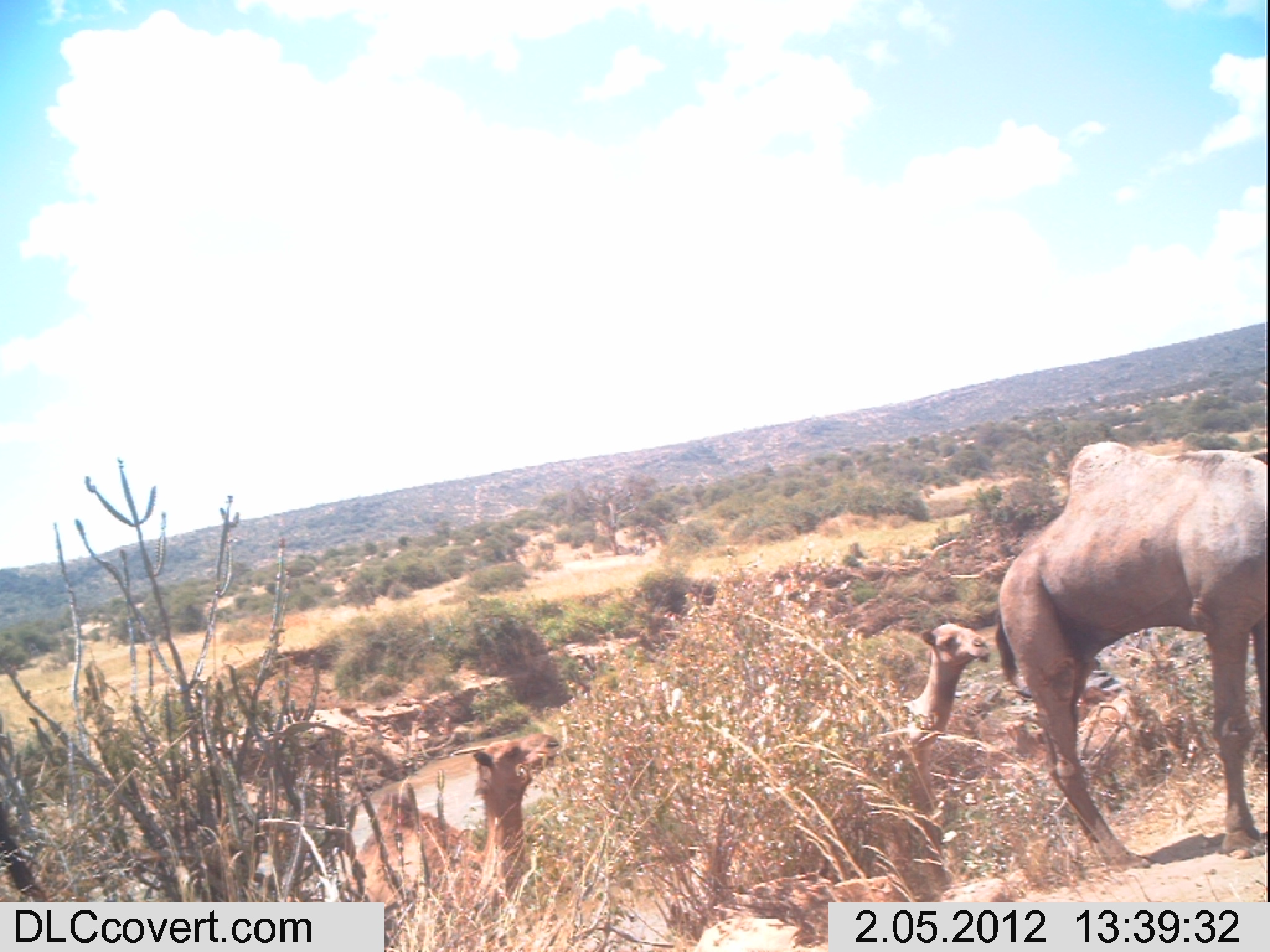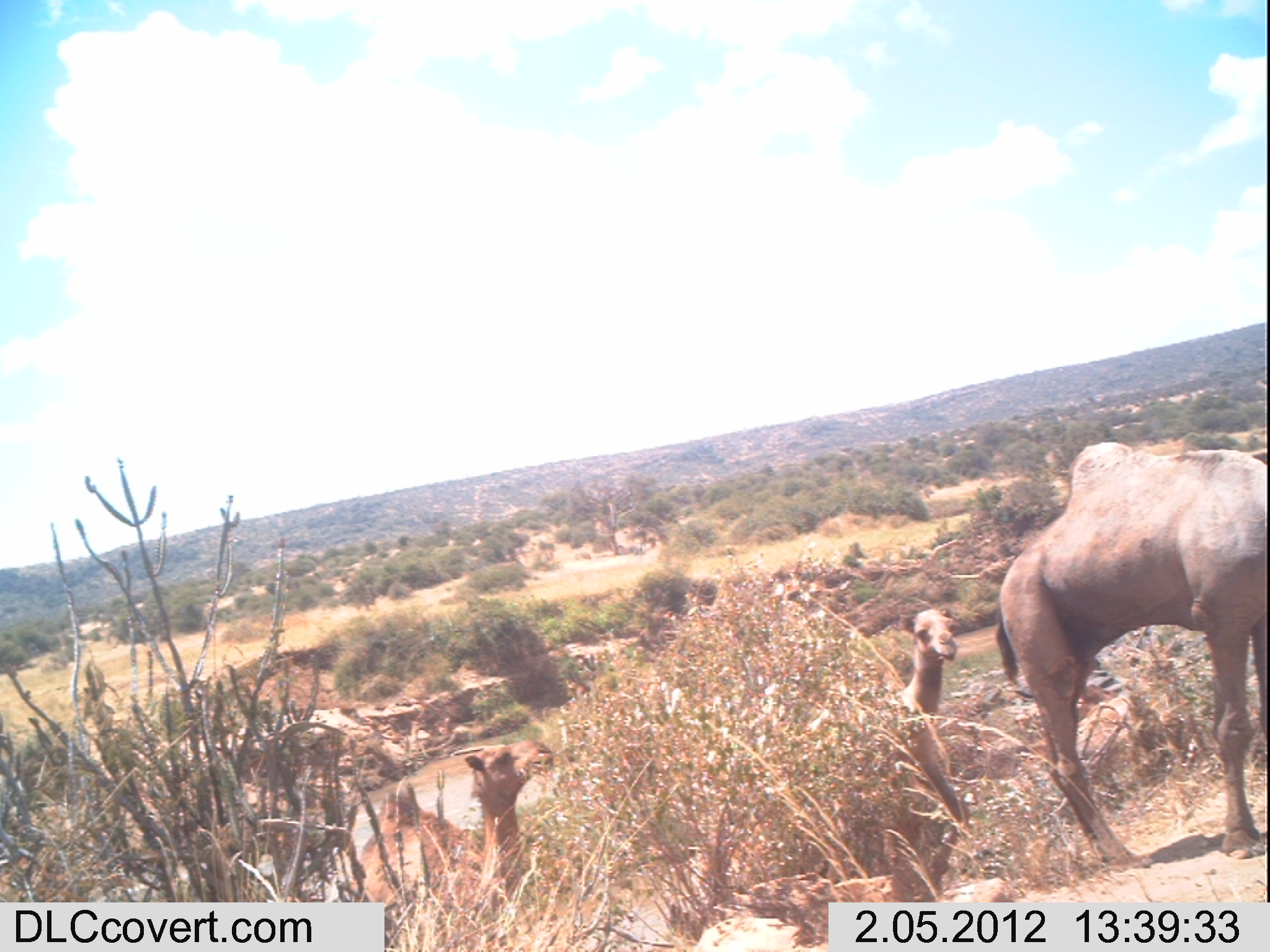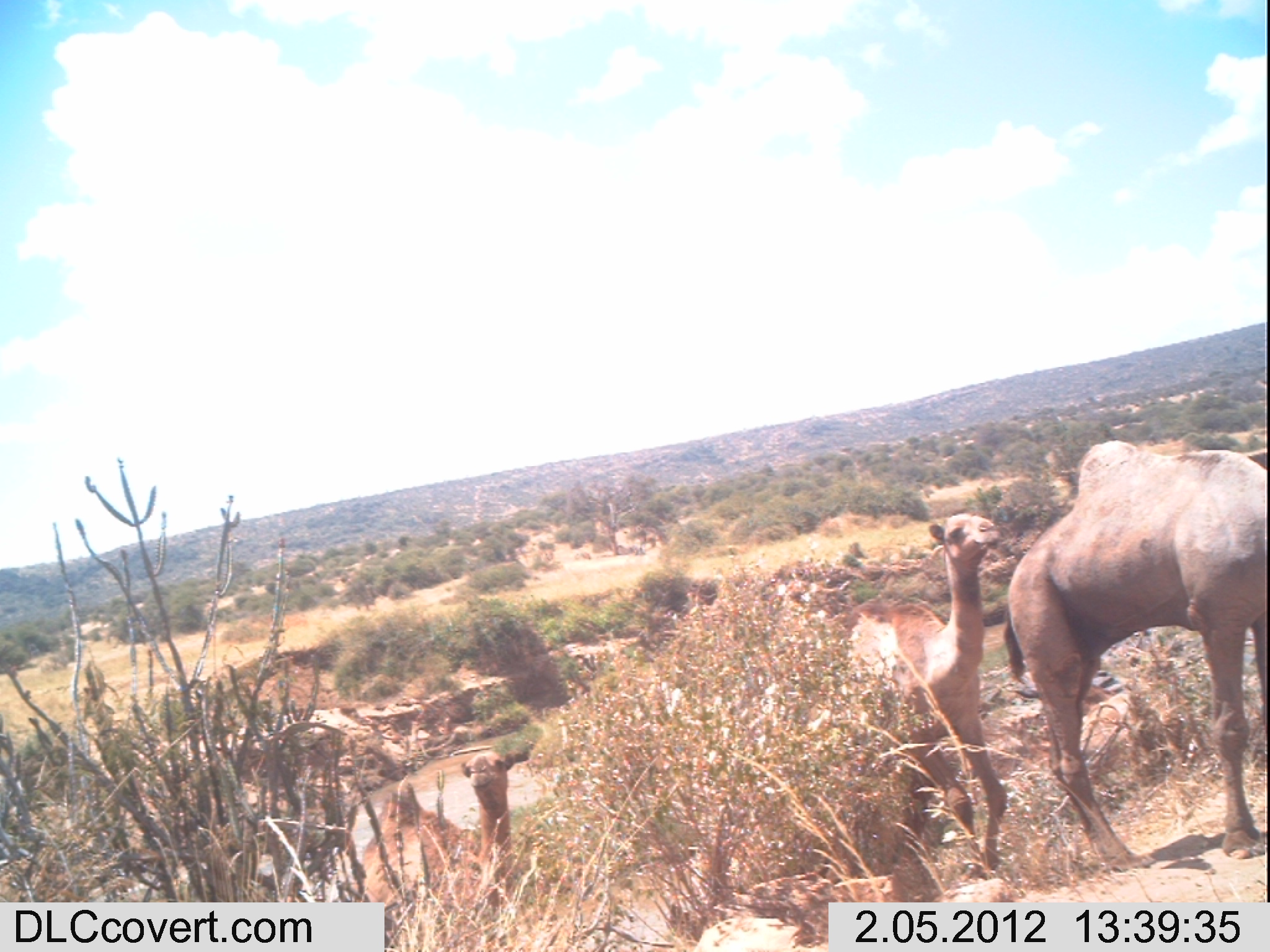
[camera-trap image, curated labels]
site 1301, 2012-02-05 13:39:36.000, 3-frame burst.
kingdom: Animalia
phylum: Chordata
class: Mammalia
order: Artiodactyla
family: Camelidae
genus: Camelus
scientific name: Camelus dromedarius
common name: dromedary camel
Camelus dromedarius (dromedary camel), count 4.